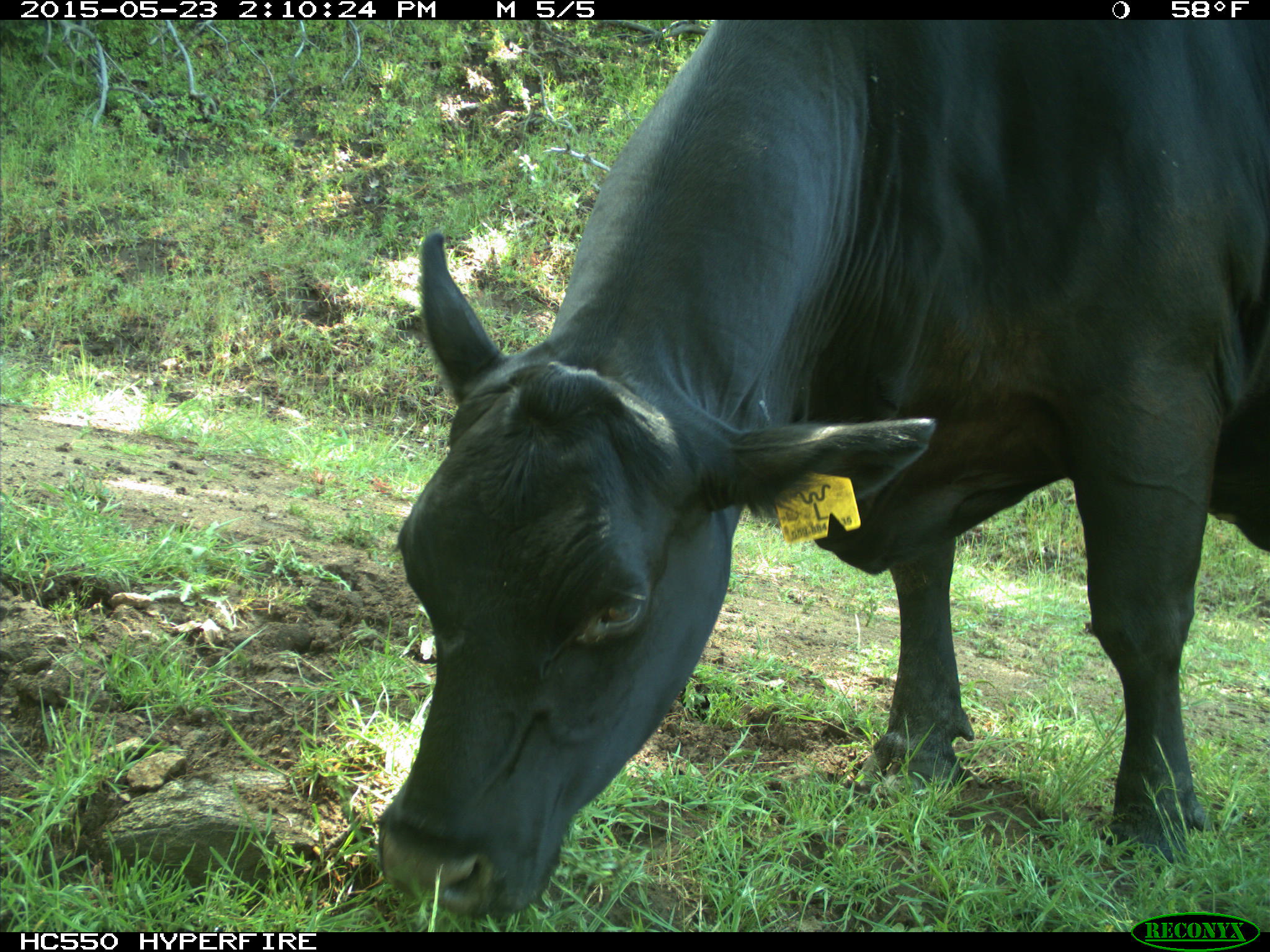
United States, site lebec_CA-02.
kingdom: Animalia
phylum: Chordata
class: Mammalia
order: Artiodactyla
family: Bovidae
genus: Bos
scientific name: Bos taurus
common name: domestic cow